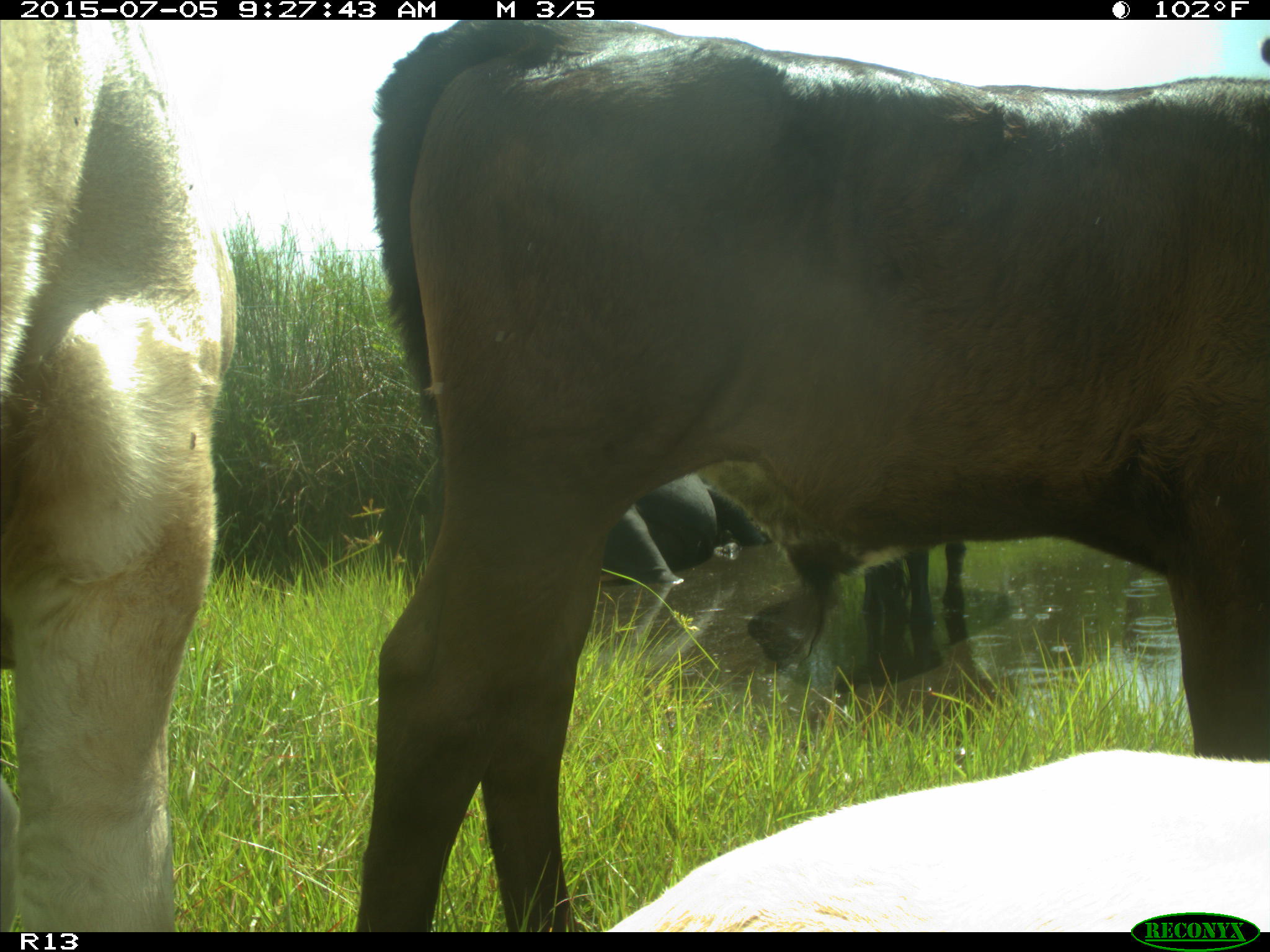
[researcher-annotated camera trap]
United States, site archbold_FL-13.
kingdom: Animalia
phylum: Chordata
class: Mammalia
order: Artiodactyla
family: Bovidae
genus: Bos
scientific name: Bos taurus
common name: domestic cow